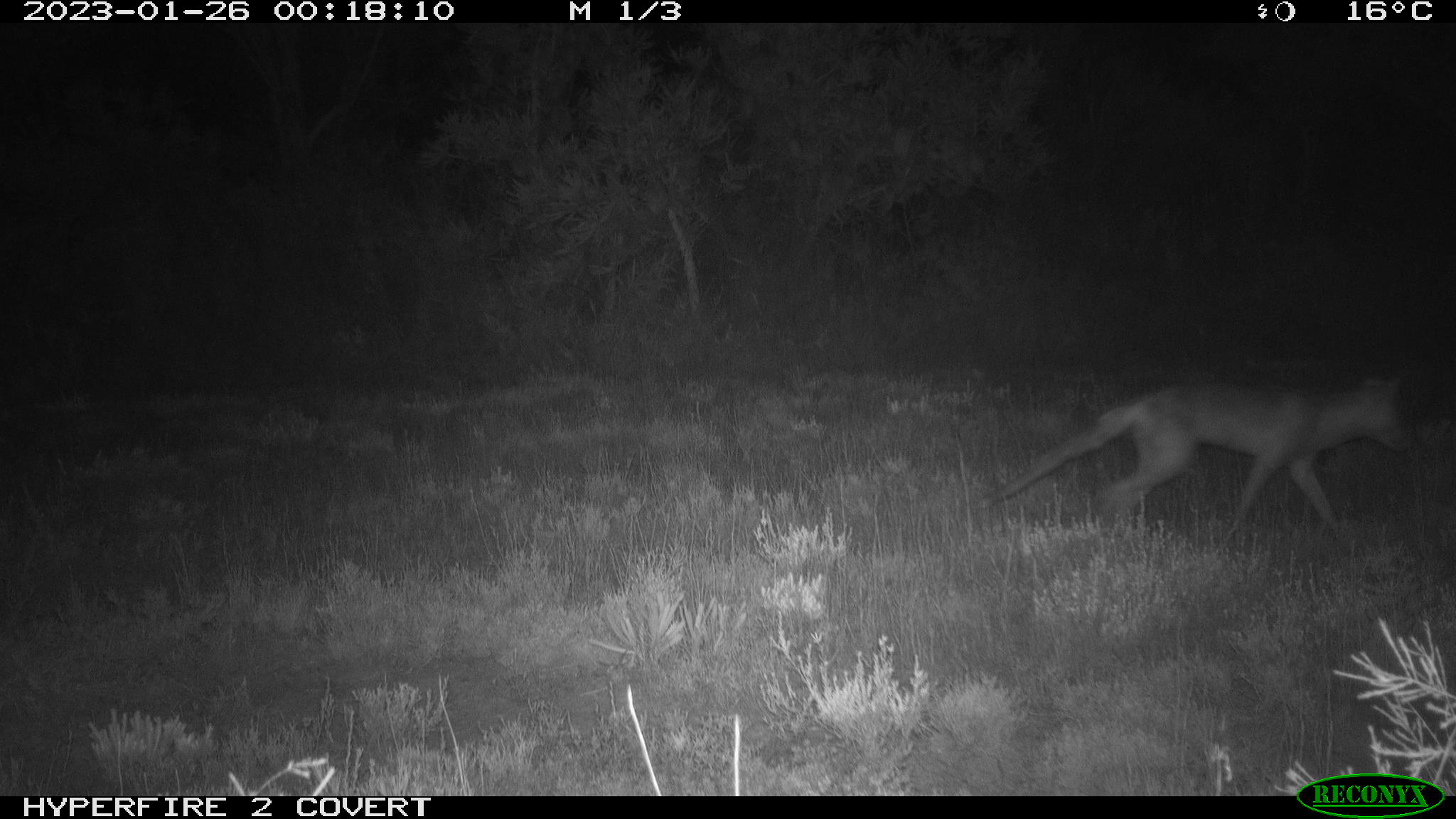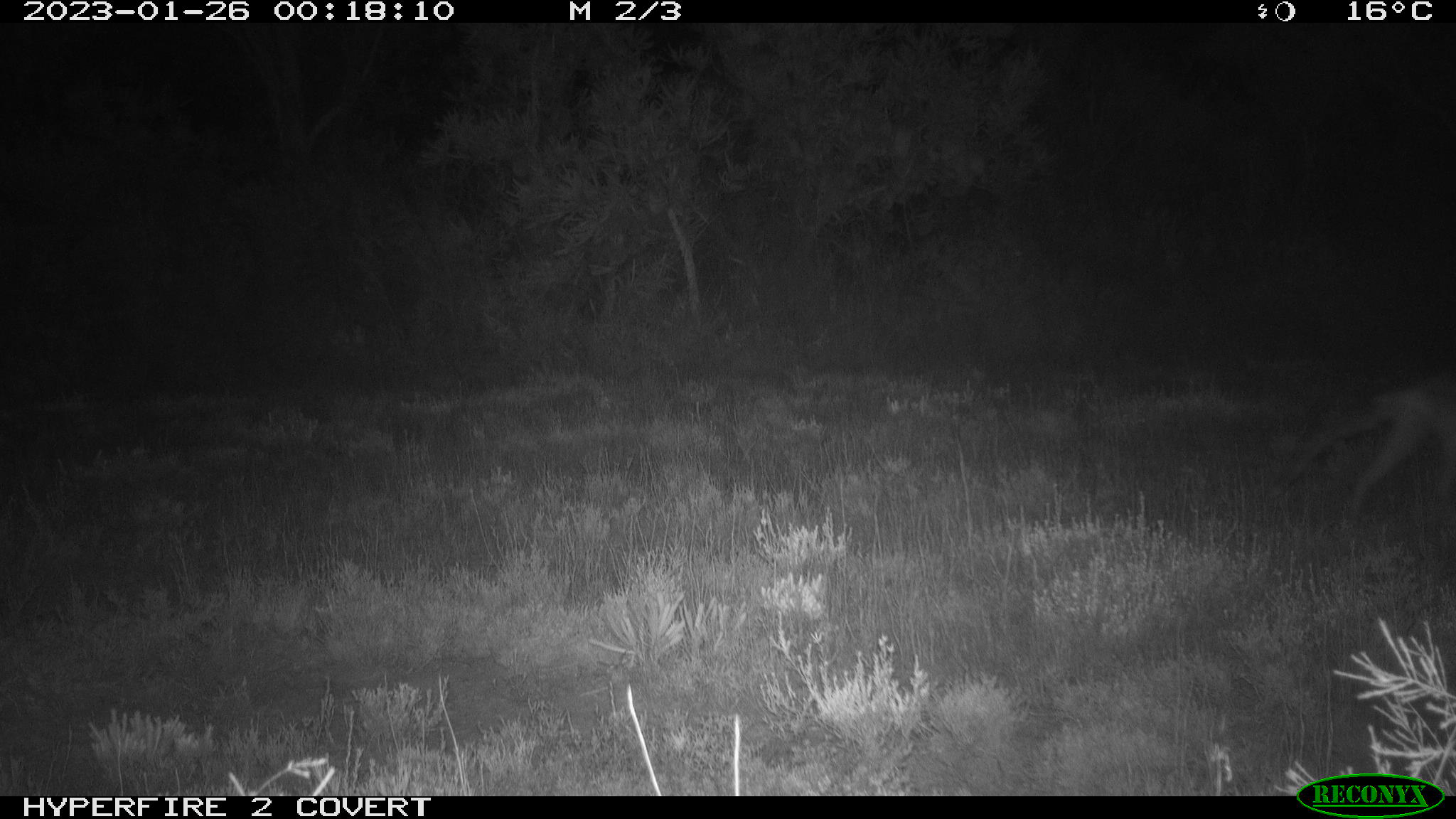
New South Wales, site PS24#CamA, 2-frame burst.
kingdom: Animalia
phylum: Chordata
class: Mammalia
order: Carnivora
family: Canidae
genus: Vulpes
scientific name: Vulpes vulpes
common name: red fox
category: fox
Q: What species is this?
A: Fox (red fox) (Vulpes vulpes).